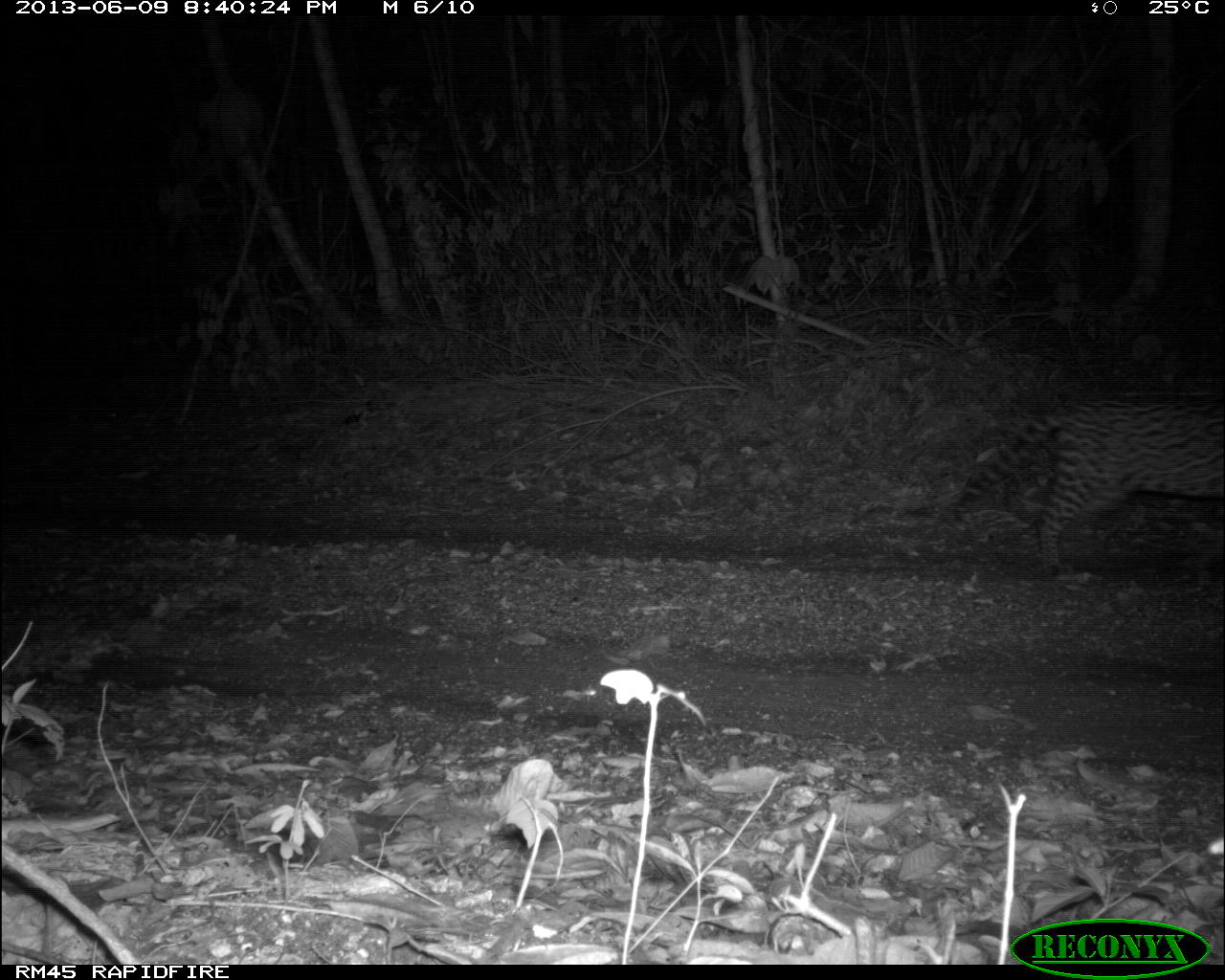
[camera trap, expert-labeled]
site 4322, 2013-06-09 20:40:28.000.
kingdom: Animalia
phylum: Chordata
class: Mammalia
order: Carnivora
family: Felidae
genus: Leopardus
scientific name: Leopardus pardalis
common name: ocelot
Leopardus pardalis (ocelot), count 1, sex male.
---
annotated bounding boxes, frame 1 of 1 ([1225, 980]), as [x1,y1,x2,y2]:
leopardus pardalis: [943,393,1225,577]